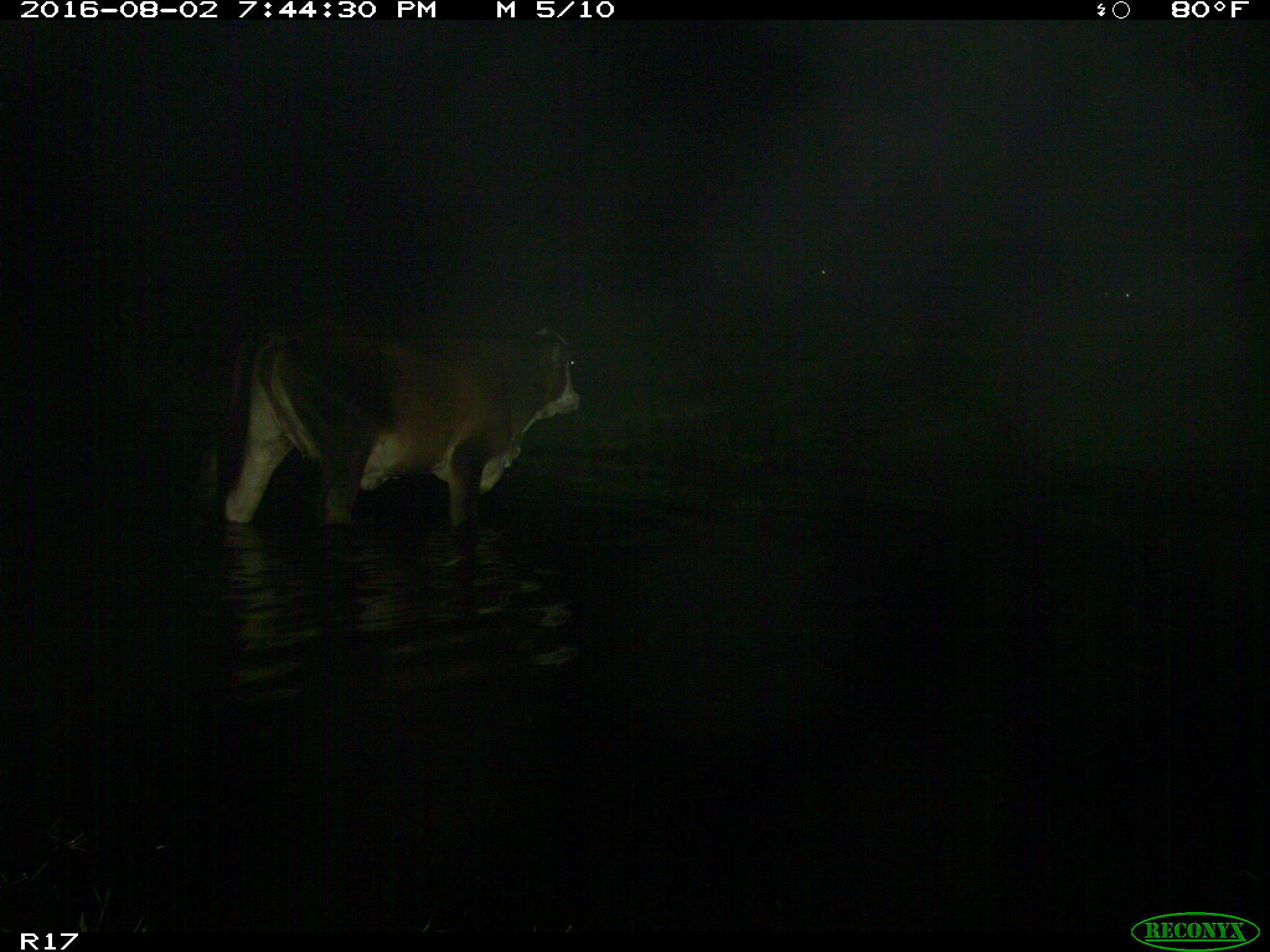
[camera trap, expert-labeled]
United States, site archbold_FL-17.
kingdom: Animalia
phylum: Chordata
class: Mammalia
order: Artiodactyla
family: Bovidae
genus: Bos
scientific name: Bos taurus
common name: domestic cow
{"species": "Bos taurus (domestic cow)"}